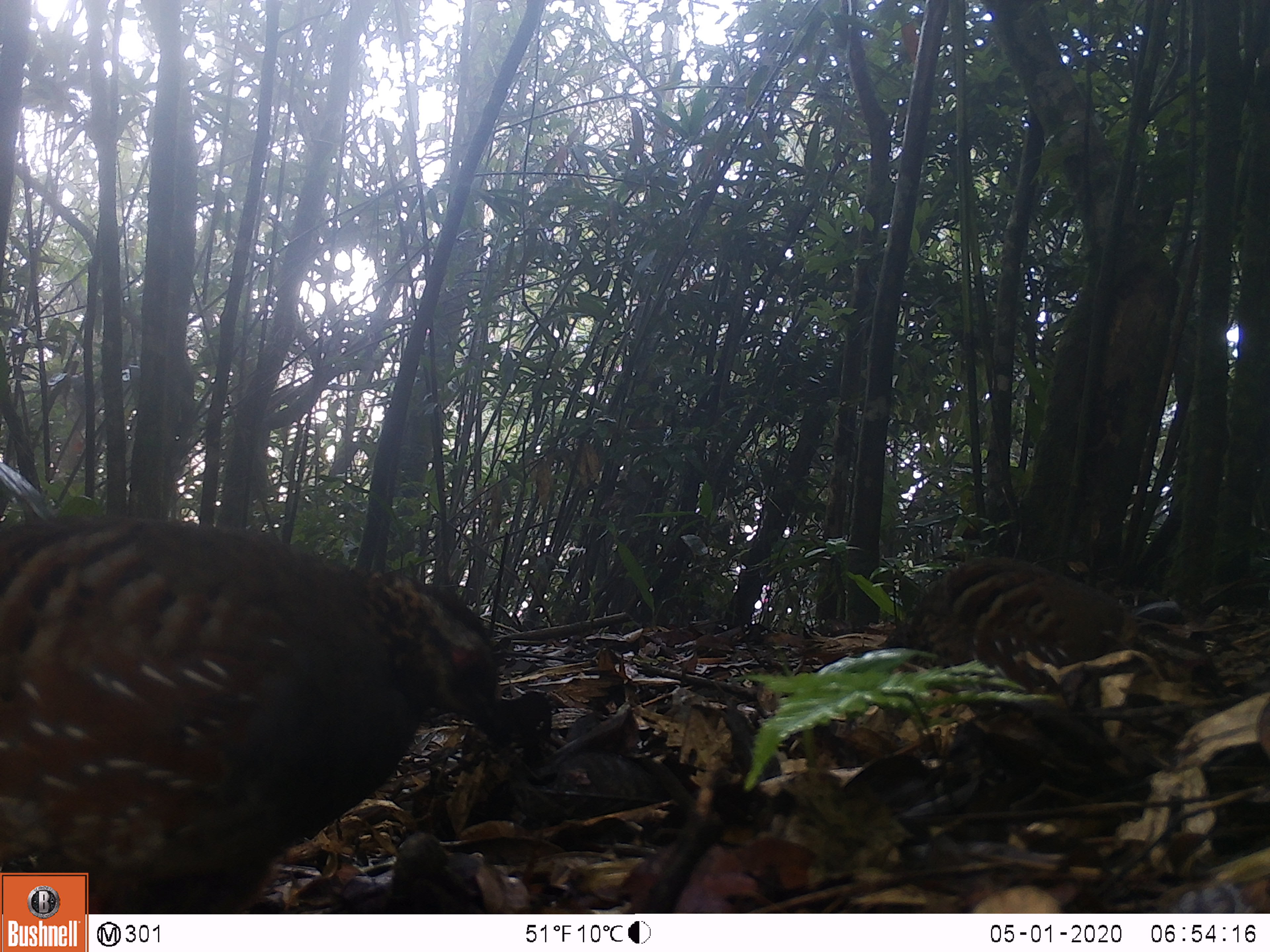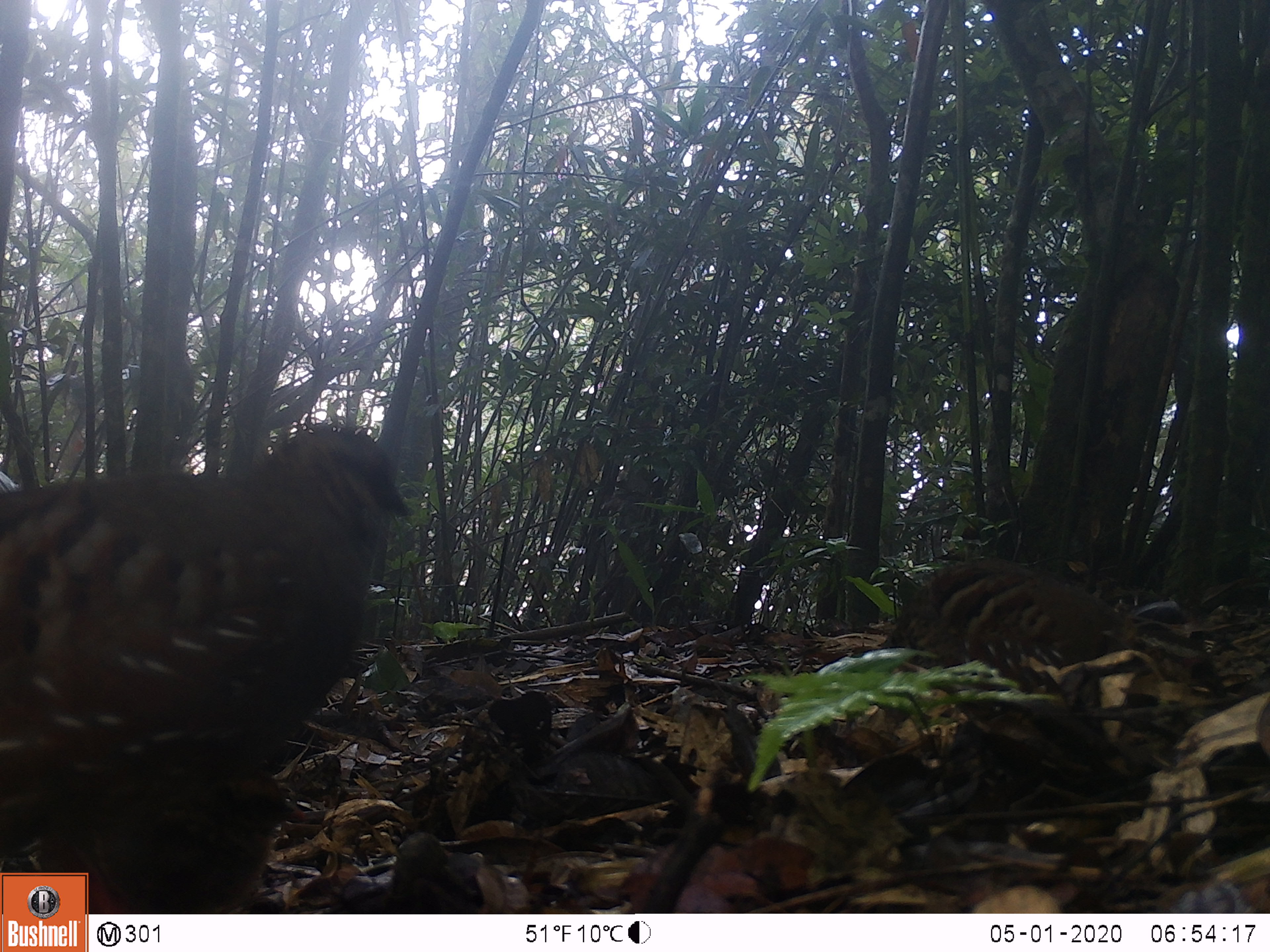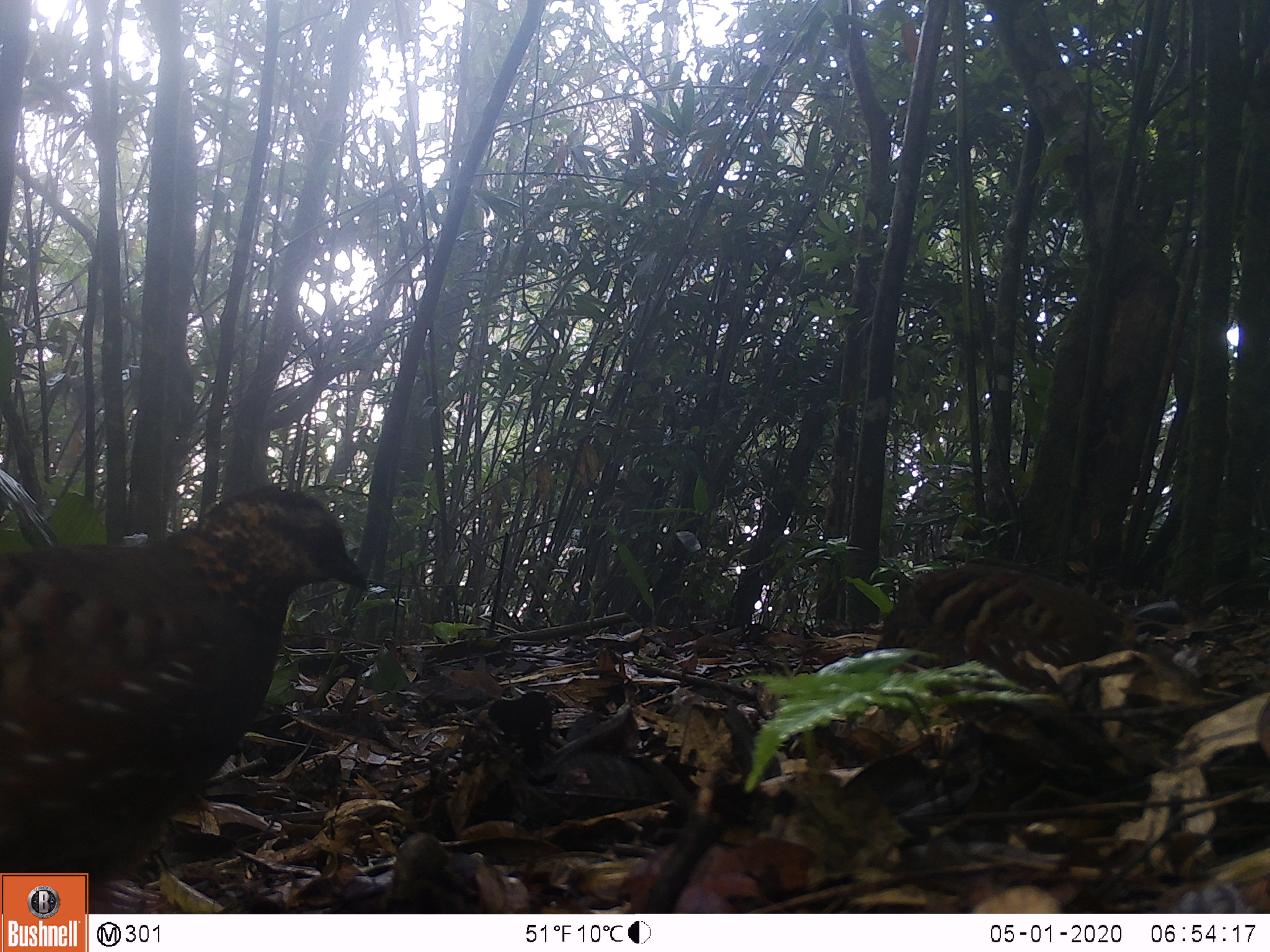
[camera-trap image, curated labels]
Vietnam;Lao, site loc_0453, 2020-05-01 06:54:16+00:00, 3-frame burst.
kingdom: Animalia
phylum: Chordata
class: Aves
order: Galliformes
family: Phasianidae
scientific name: Phasianidae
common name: partridge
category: unidentified partridge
Unidentified partridge (partridge) (Phasianidae). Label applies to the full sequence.